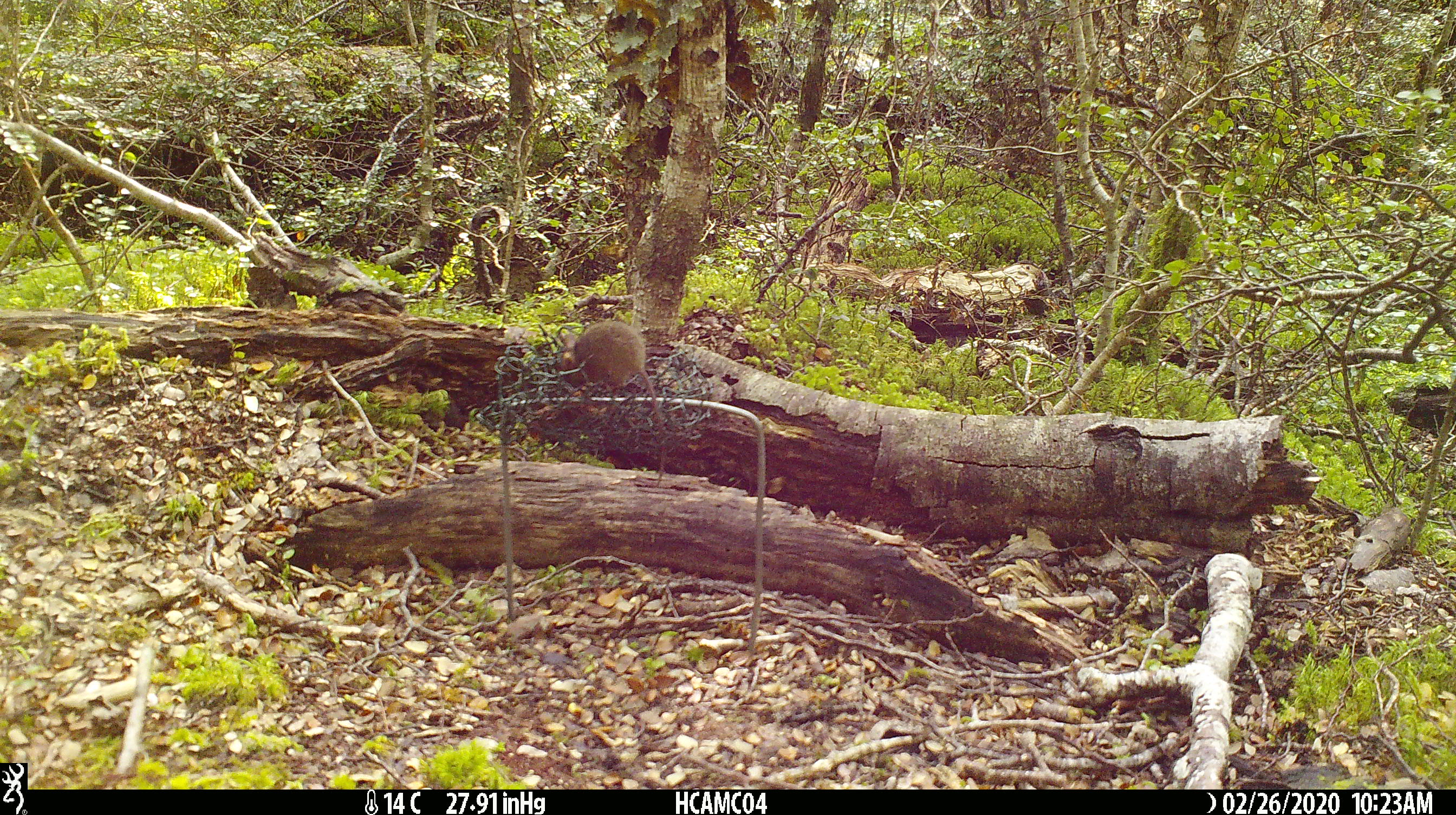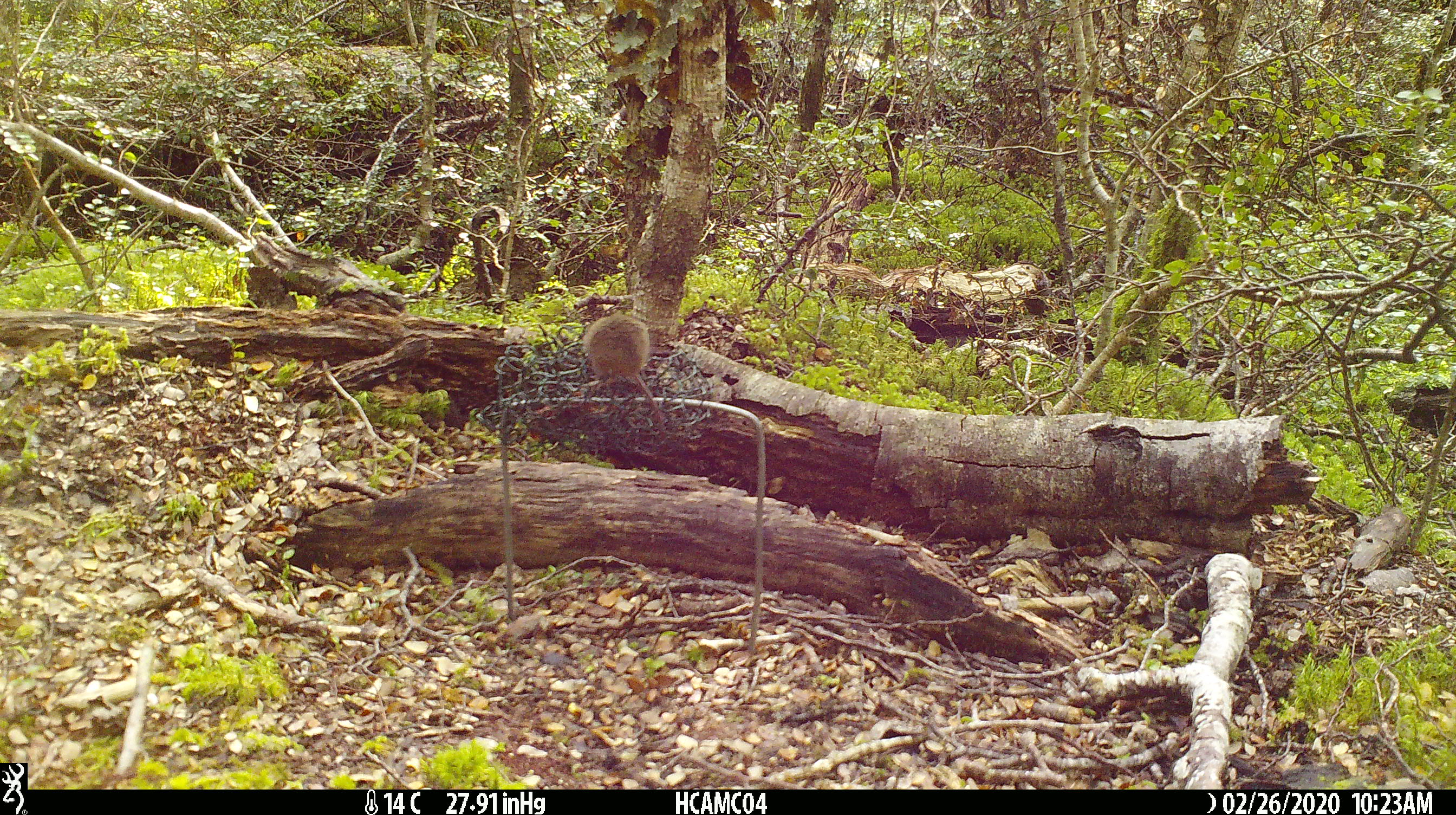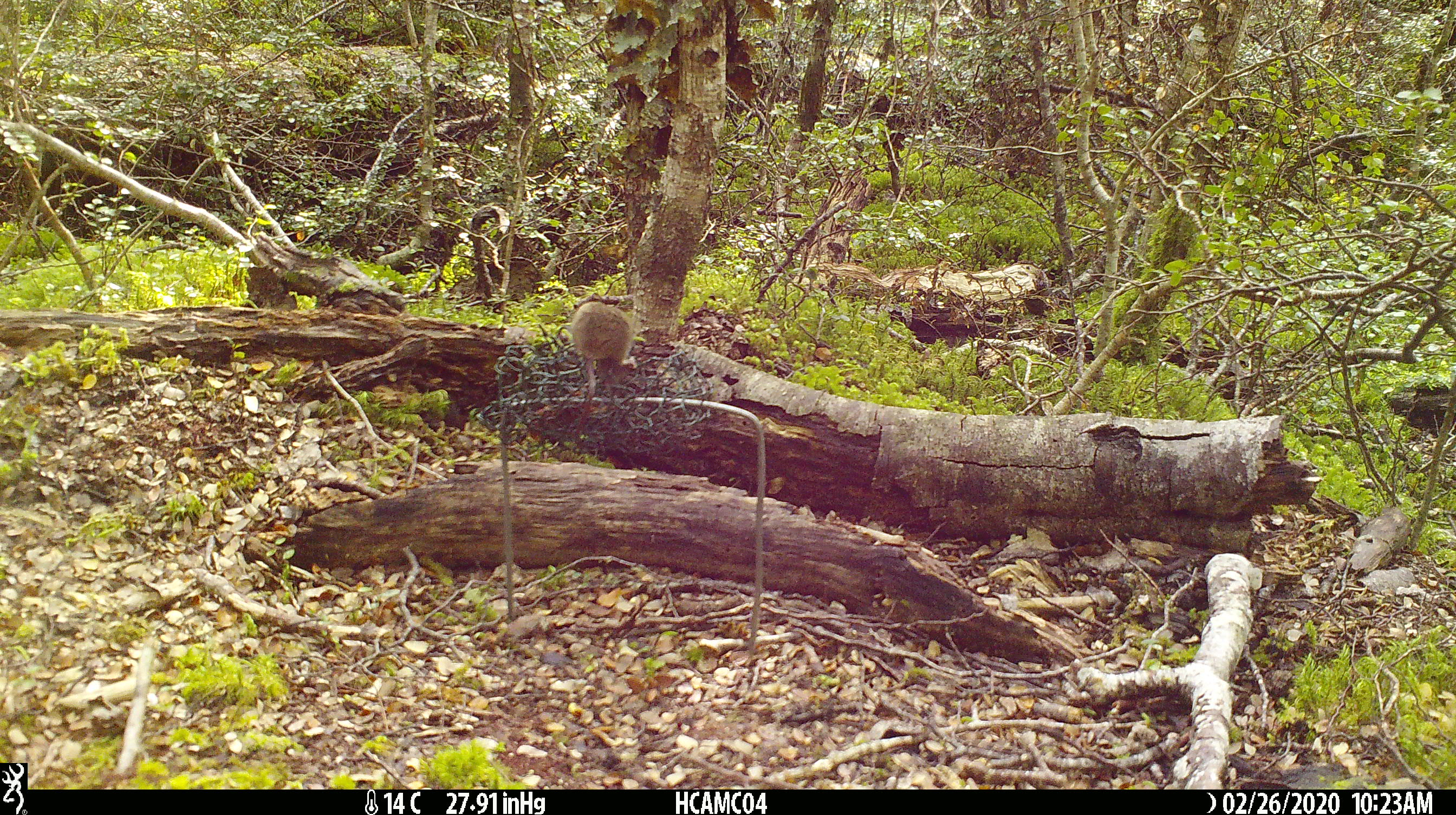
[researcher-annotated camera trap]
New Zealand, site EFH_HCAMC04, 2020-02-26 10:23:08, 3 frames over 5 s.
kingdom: Animalia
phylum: Chordata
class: Mammalia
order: Rodentia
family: Muridae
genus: Mus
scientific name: Mus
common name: mouse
Mouse (Mus).